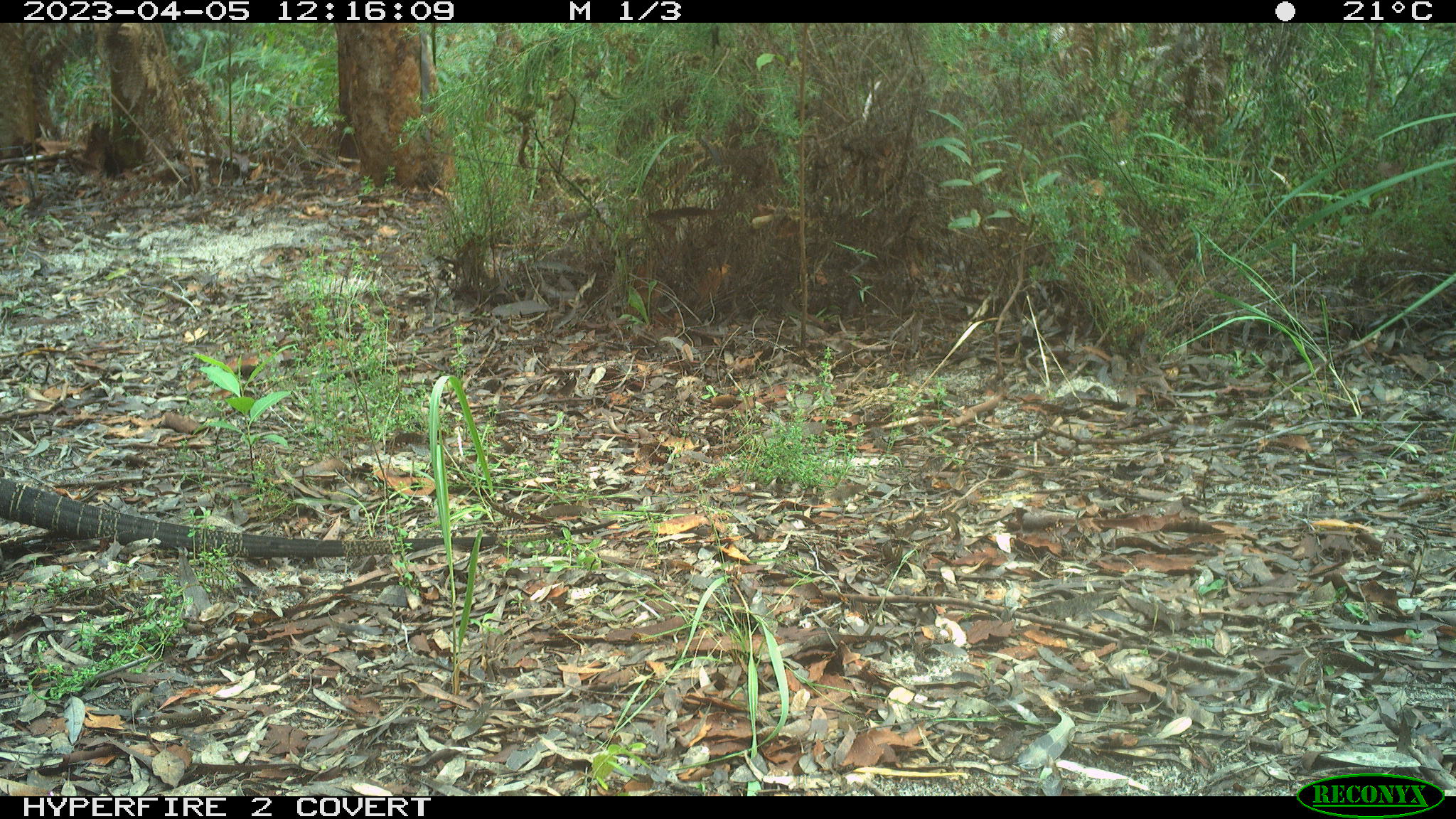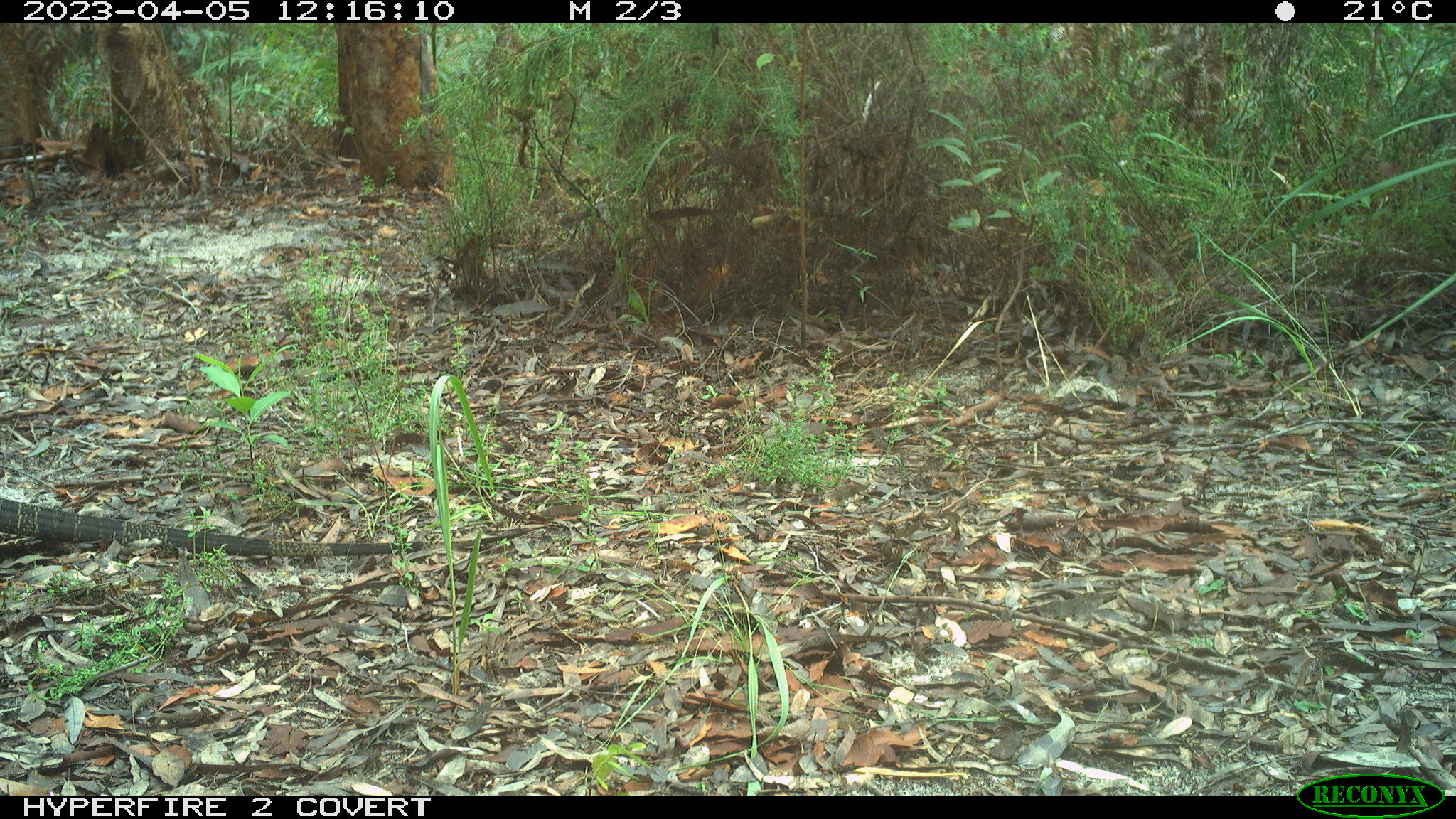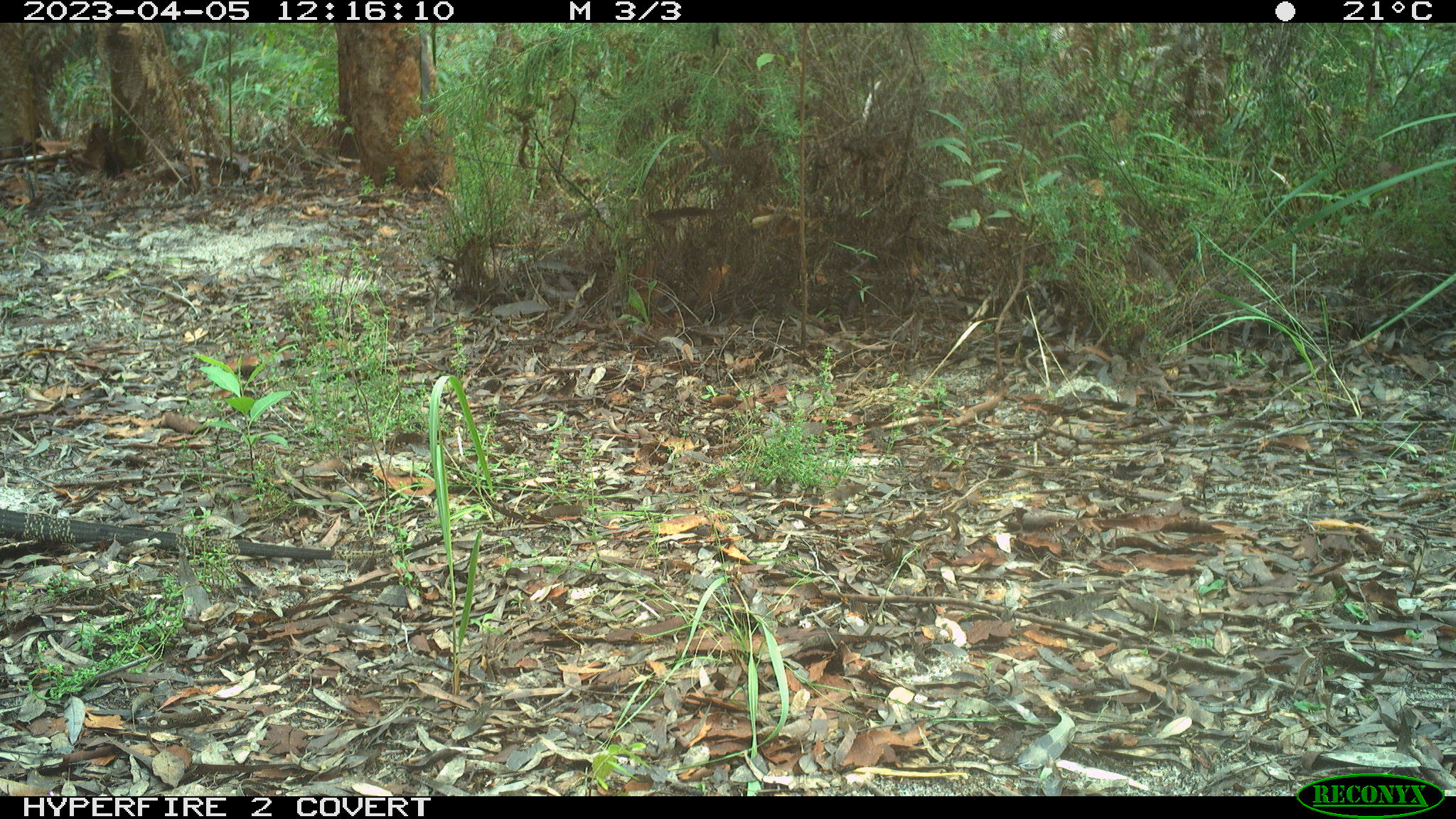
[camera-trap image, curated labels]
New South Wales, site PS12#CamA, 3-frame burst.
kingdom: Animalia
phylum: Chordata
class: Reptilia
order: Squamata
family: Varanidae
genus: Varanus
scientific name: Varanus varius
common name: lace monitor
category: goanna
Goanna (lace monitor) (Varanus varius).